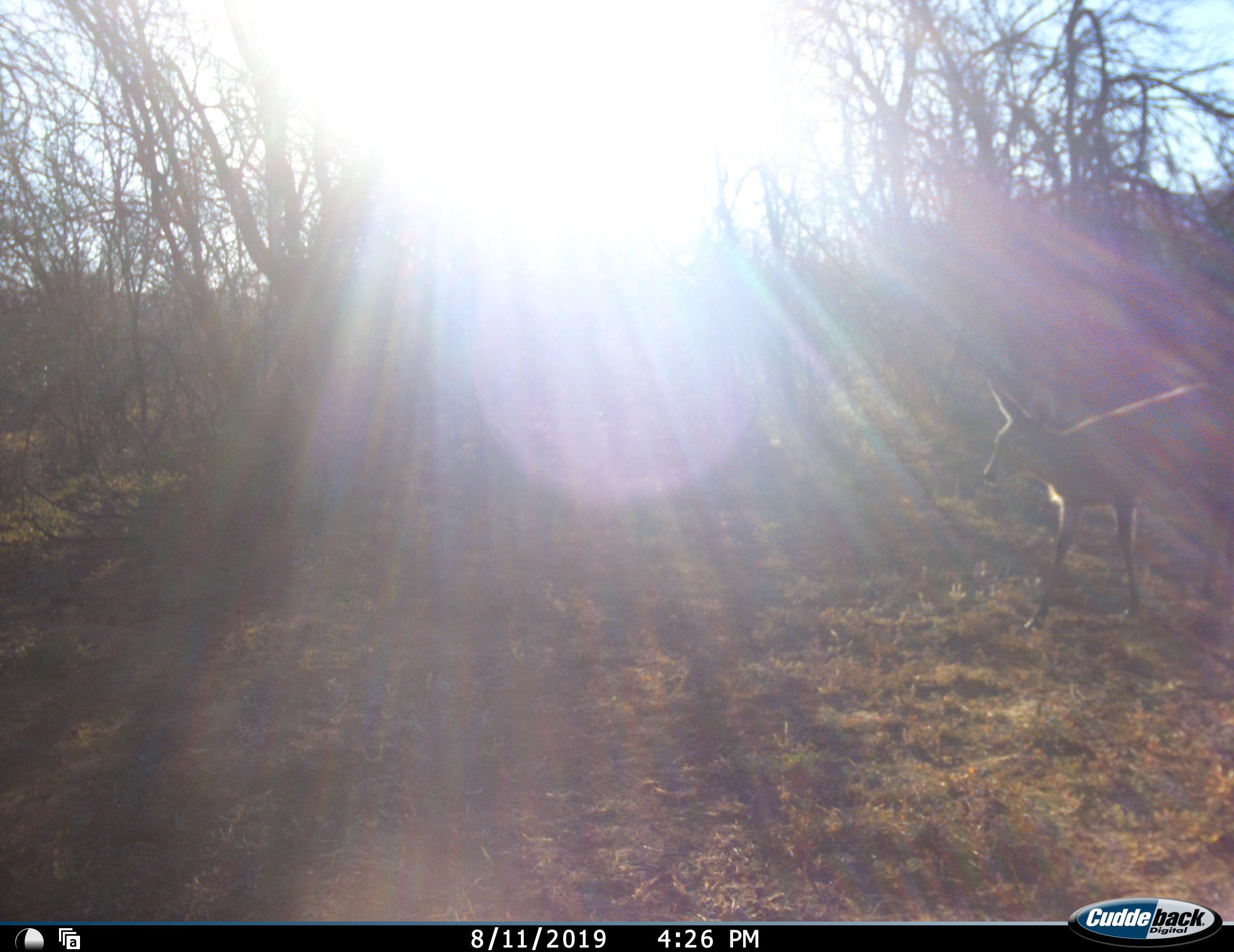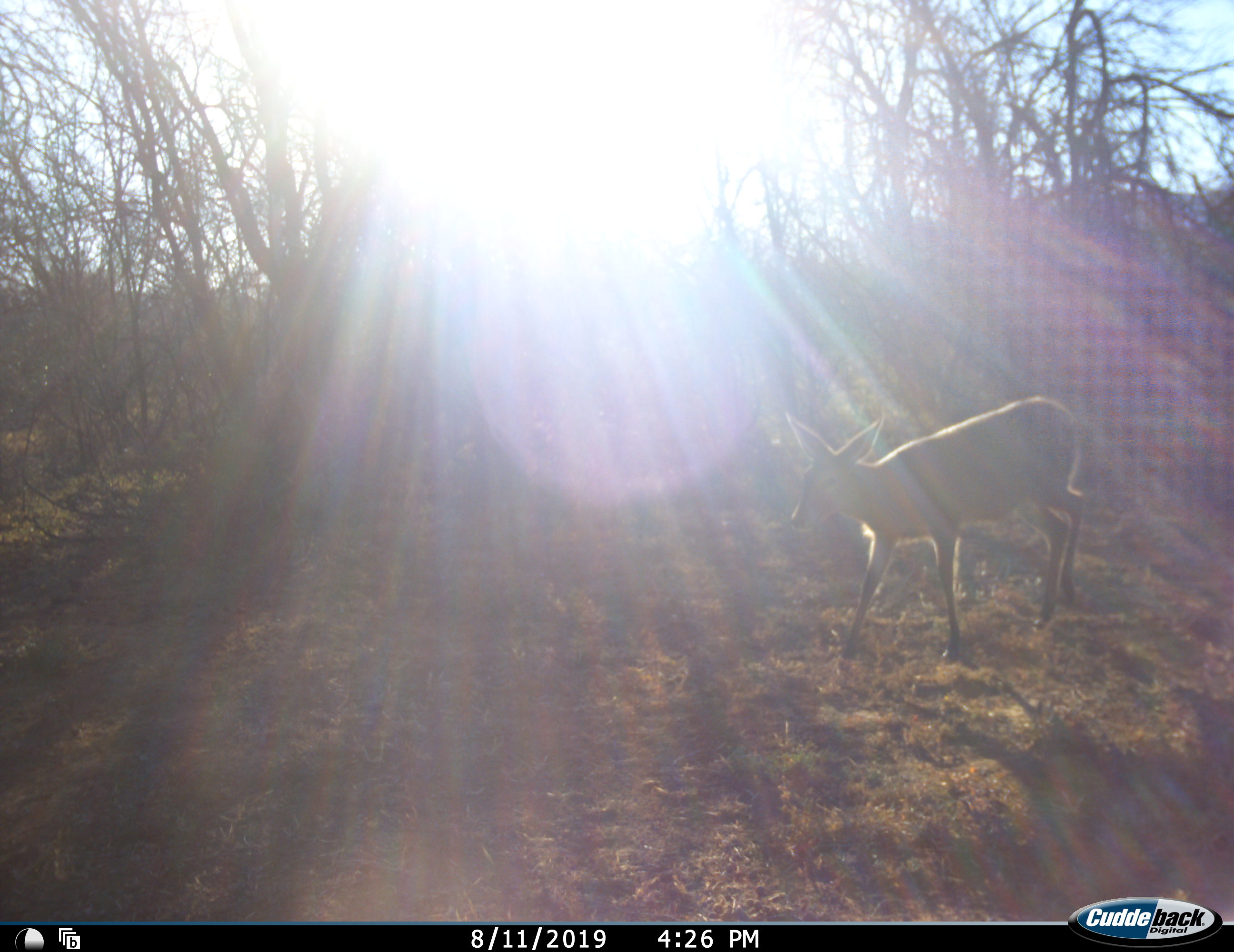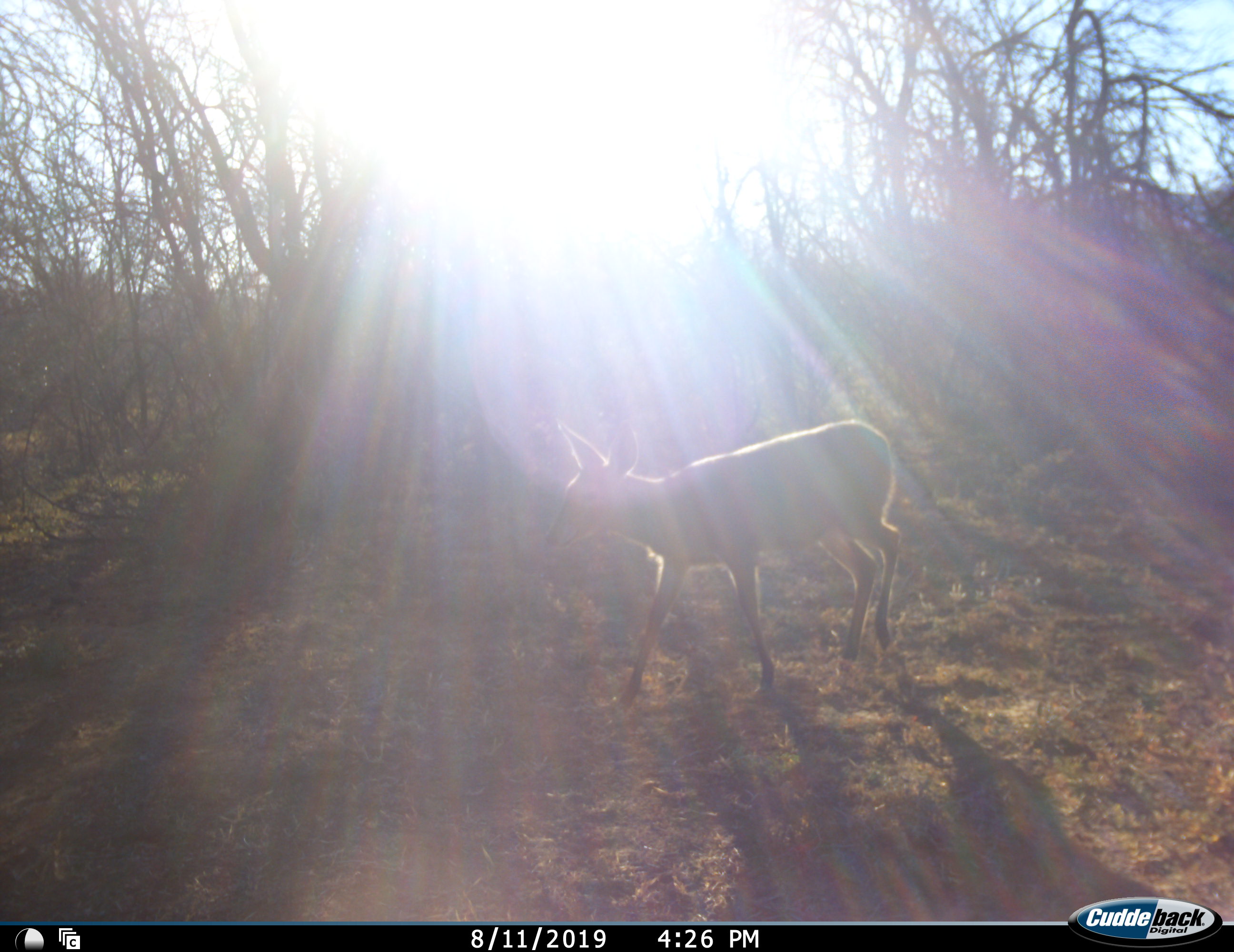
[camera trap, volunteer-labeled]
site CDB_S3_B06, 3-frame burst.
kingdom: Animalia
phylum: Chordata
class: Mammalia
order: Artiodactyla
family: Bovidae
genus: Sylvicapra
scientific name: Sylvicapra grimmia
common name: common duiker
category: duikercommongrey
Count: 1.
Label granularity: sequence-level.